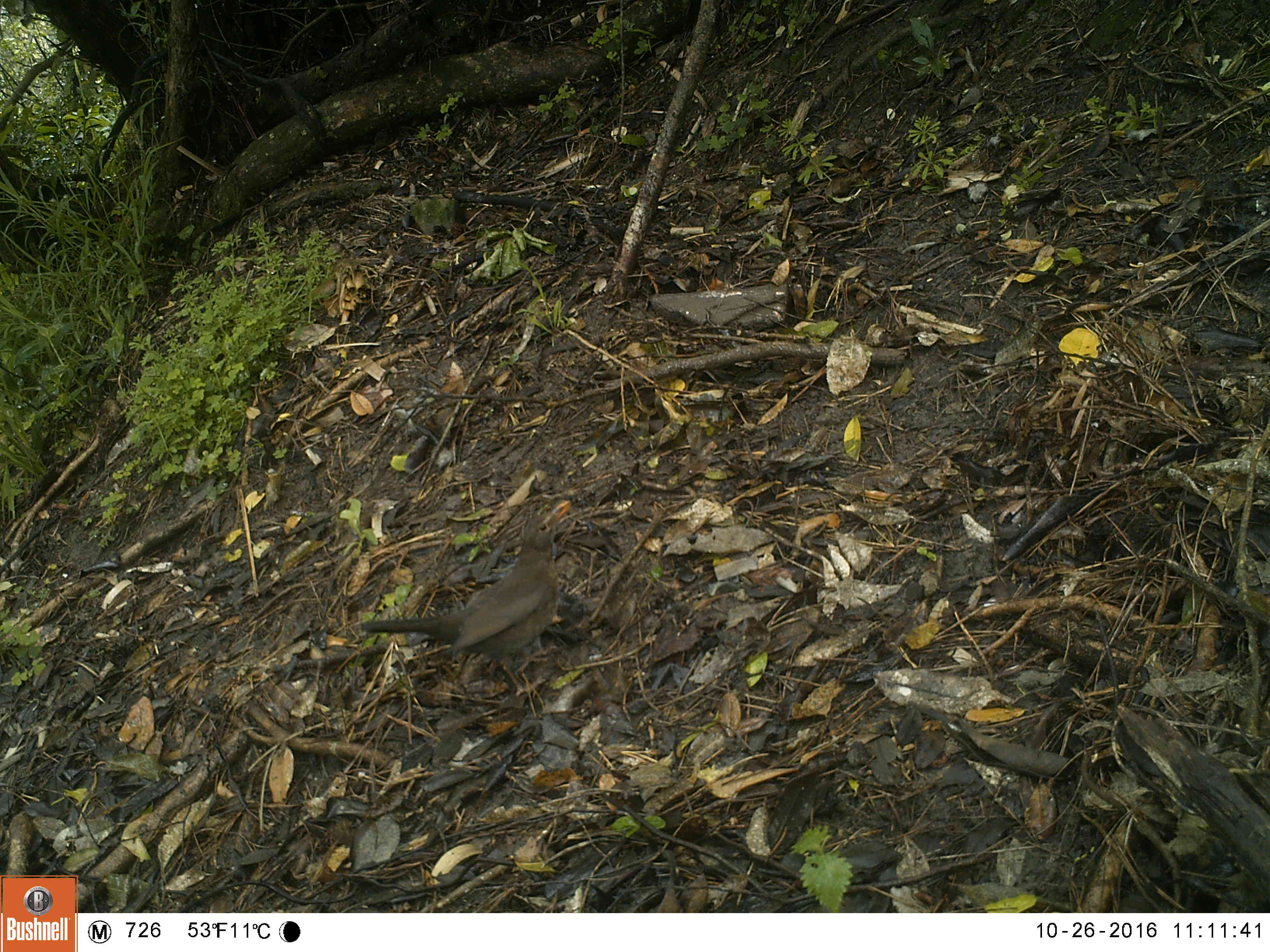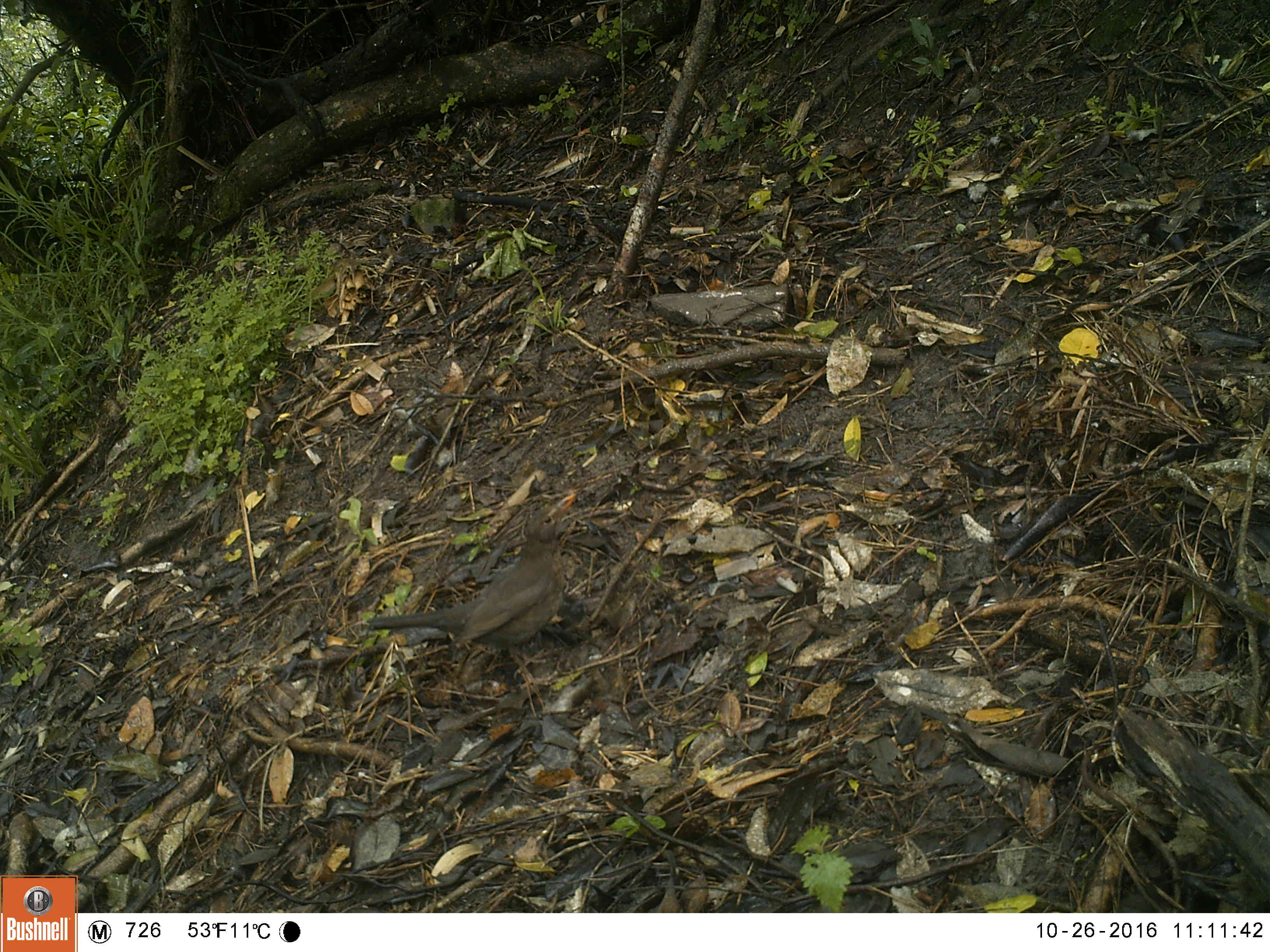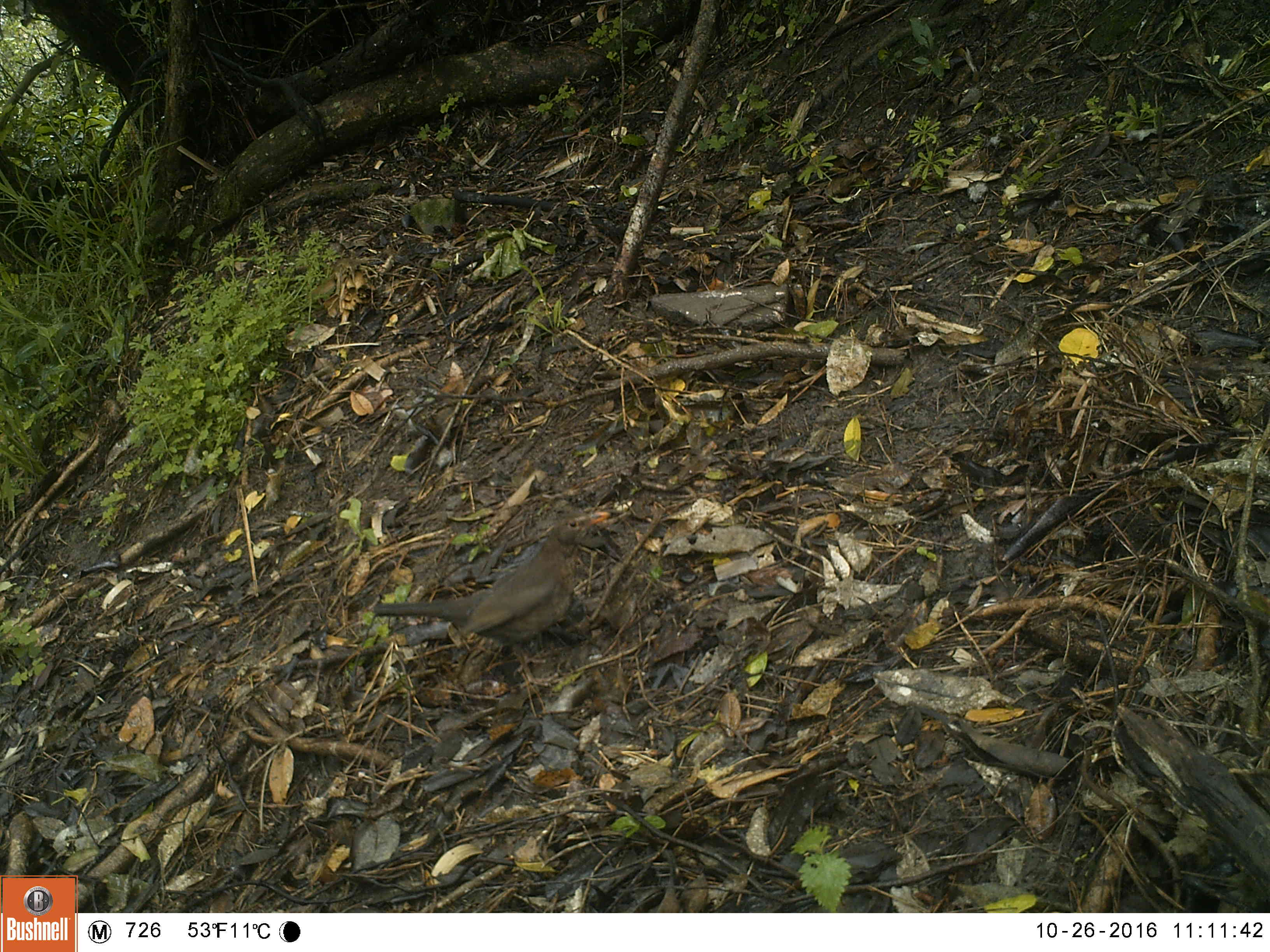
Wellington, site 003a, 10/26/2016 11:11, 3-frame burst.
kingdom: Animalia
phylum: Chordata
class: Aves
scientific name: Aves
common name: bird